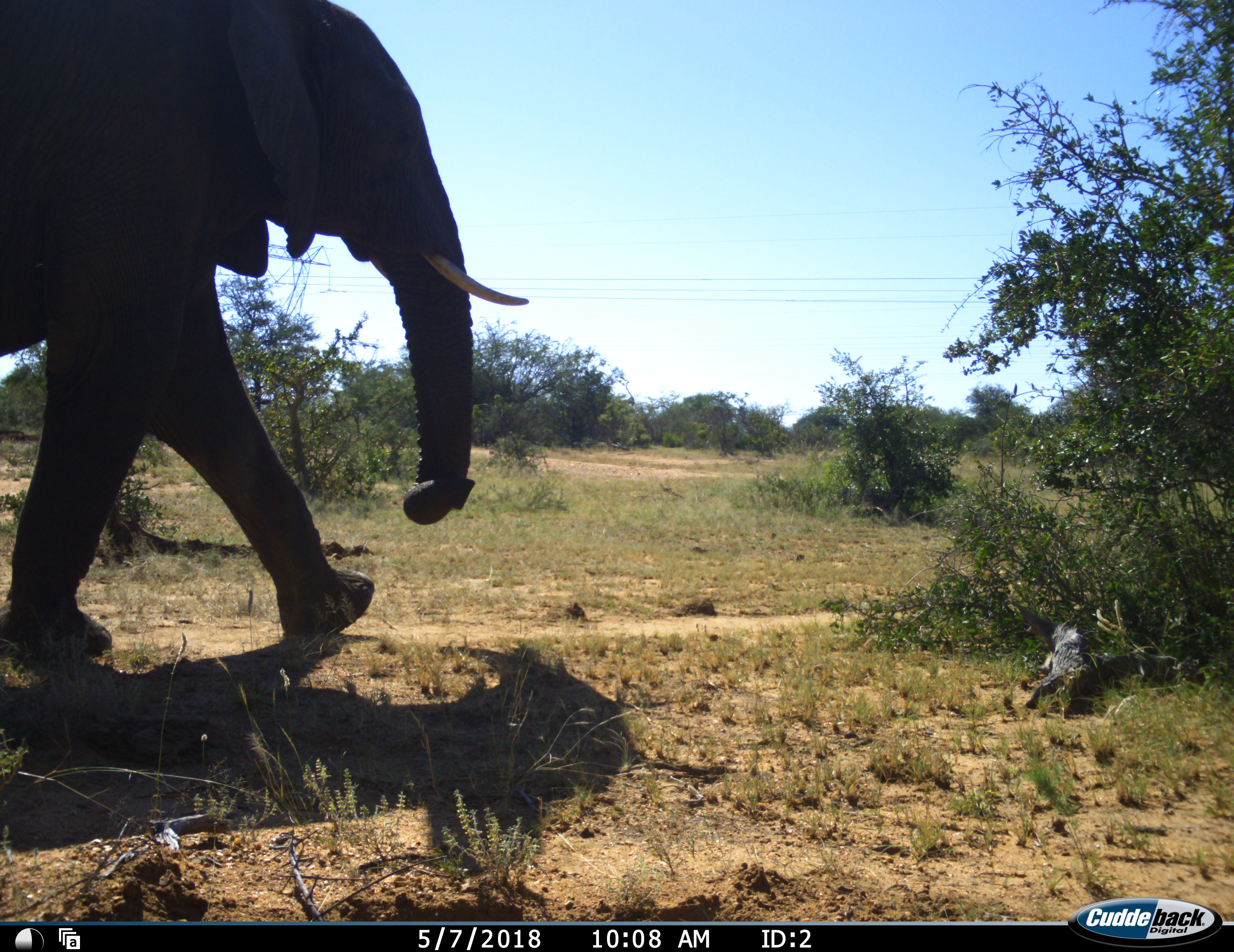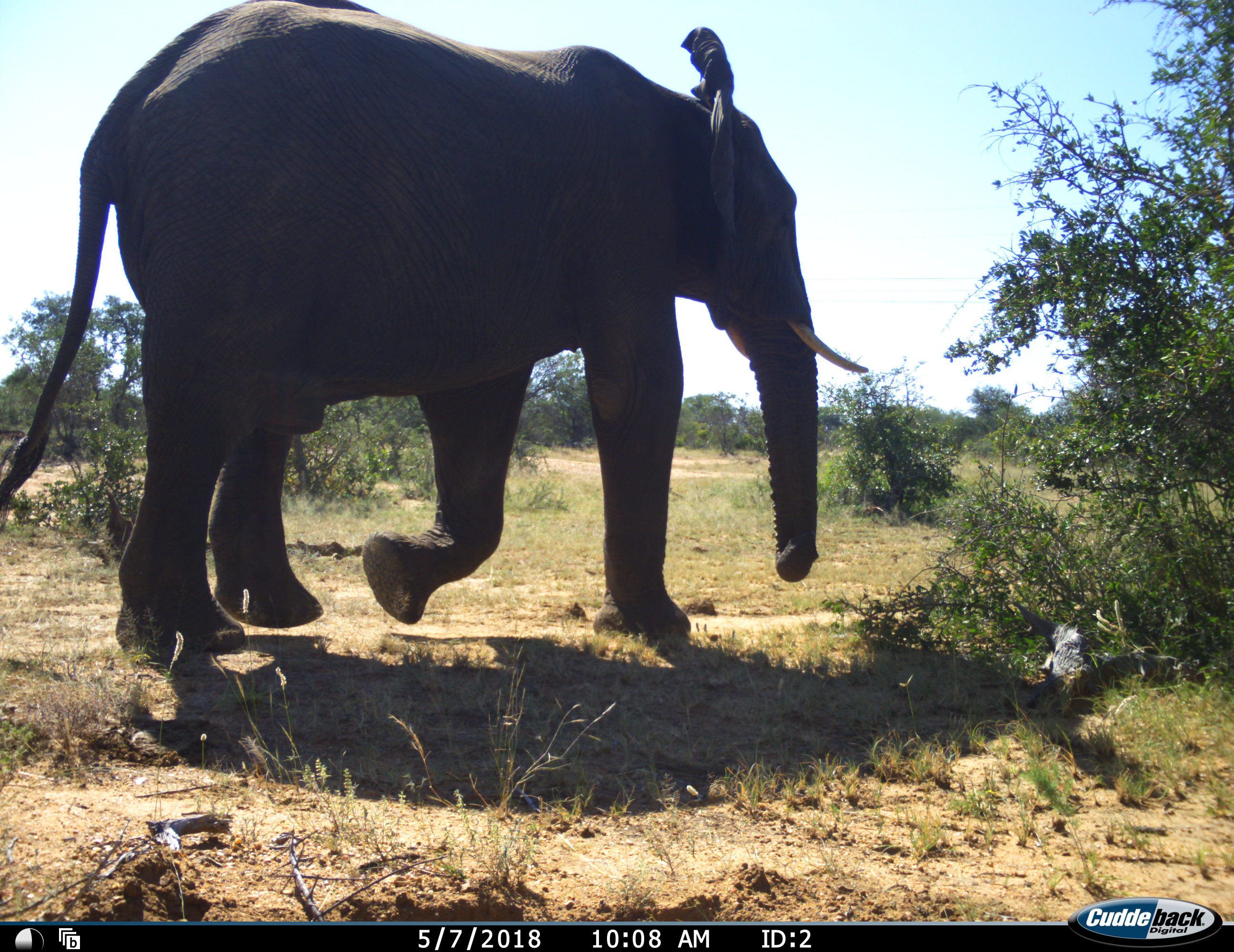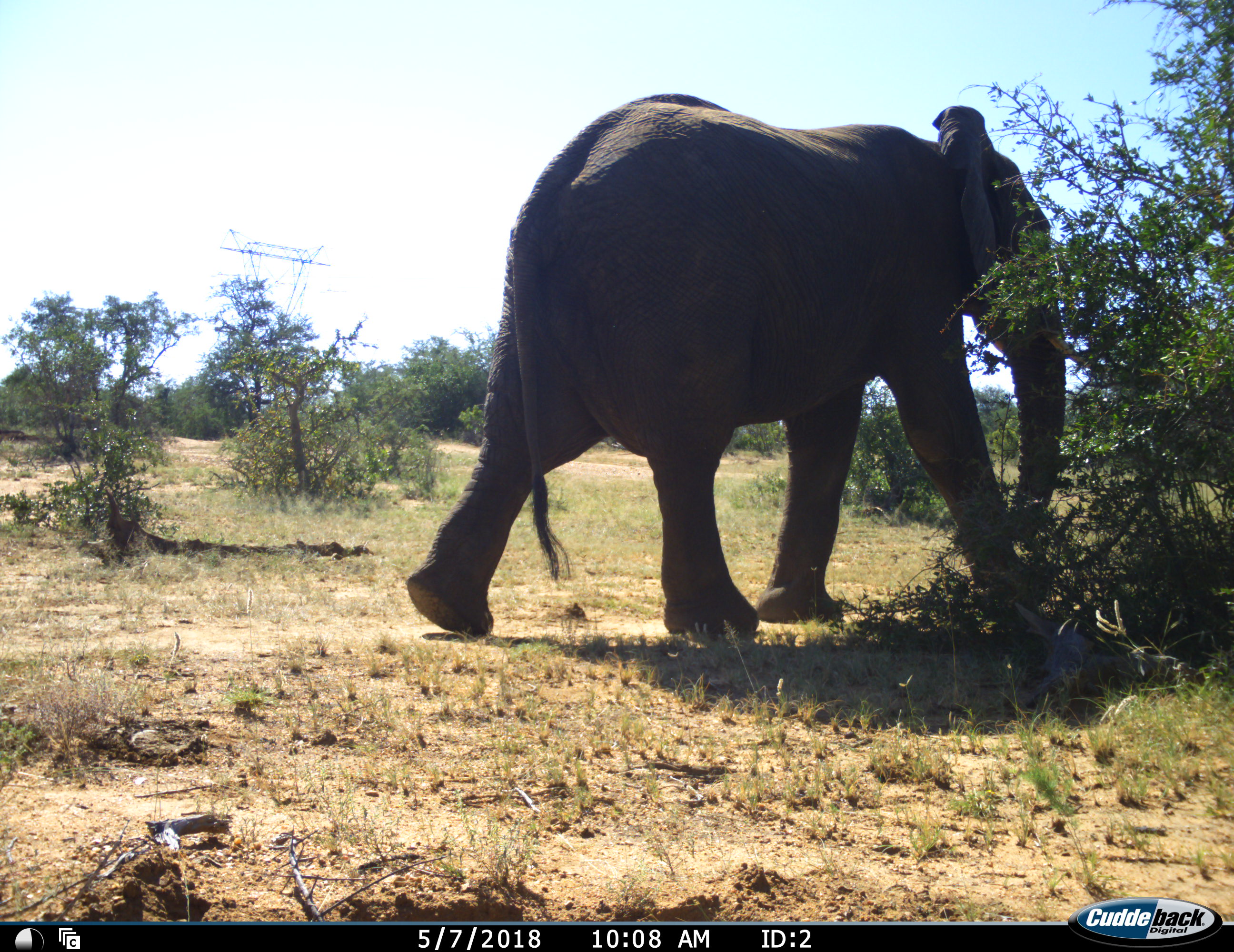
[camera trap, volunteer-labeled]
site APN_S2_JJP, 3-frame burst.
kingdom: Animalia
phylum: Chordata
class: Mammalia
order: Proboscidea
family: Elephantidae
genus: Loxodonta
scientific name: Loxodonta africana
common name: african bush elephant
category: elephant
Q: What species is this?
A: Elephant (african bush elephant) (Loxodonta africana).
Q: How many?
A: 1.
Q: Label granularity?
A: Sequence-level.